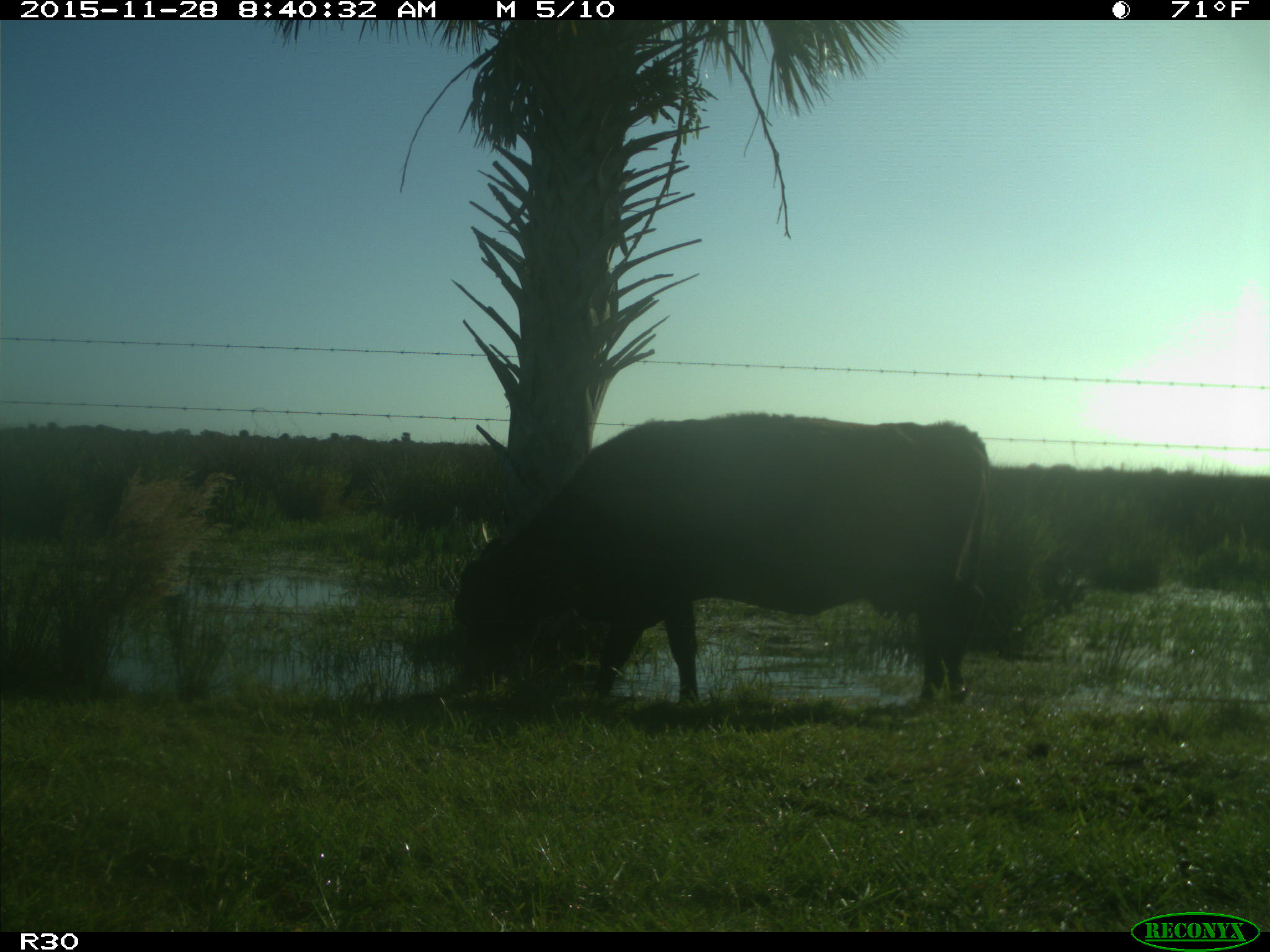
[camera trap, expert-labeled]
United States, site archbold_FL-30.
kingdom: Animalia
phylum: Chordata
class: Mammalia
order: Artiodactyla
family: Bovidae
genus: Bos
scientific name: Bos taurus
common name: domestic cow